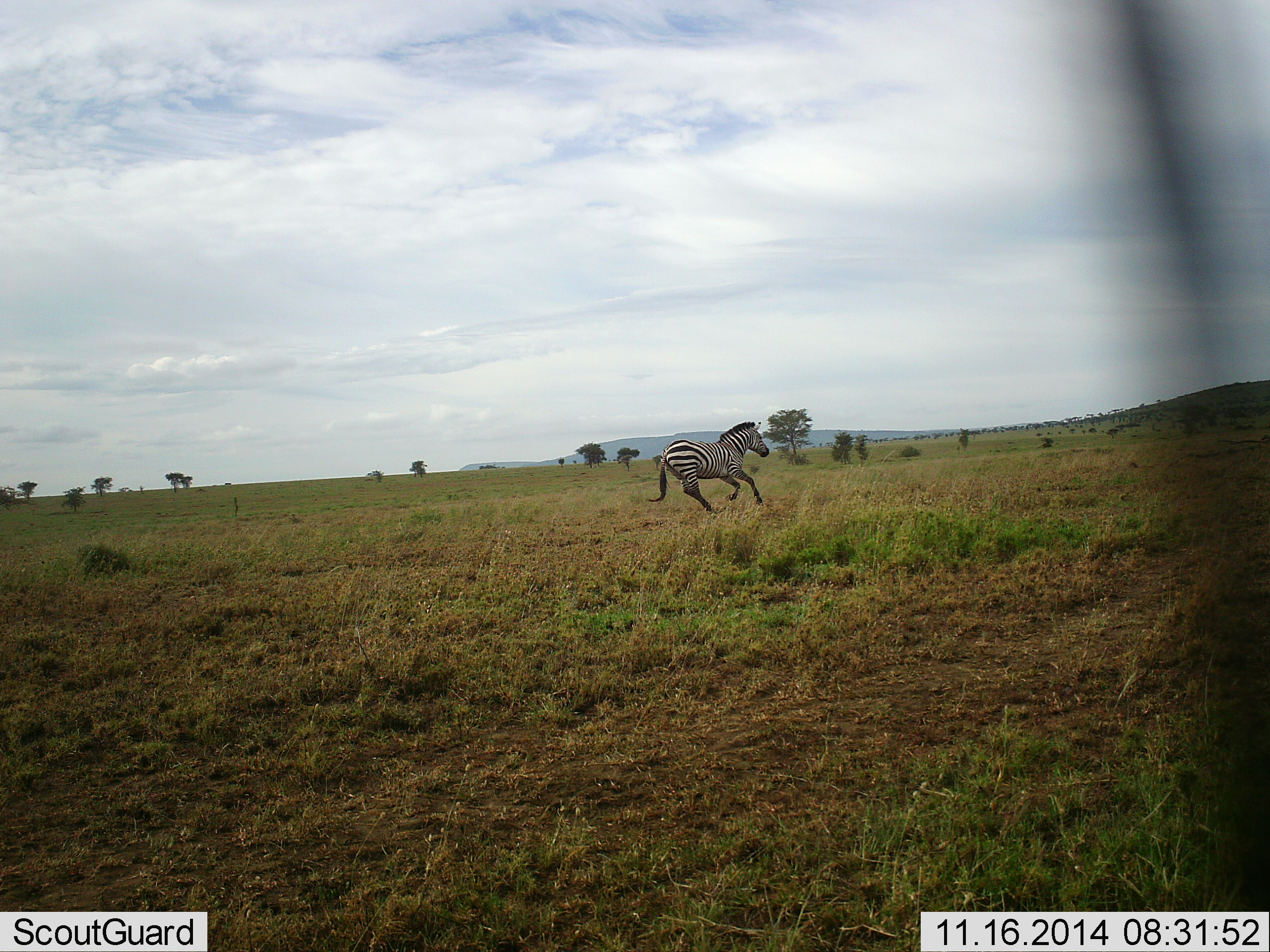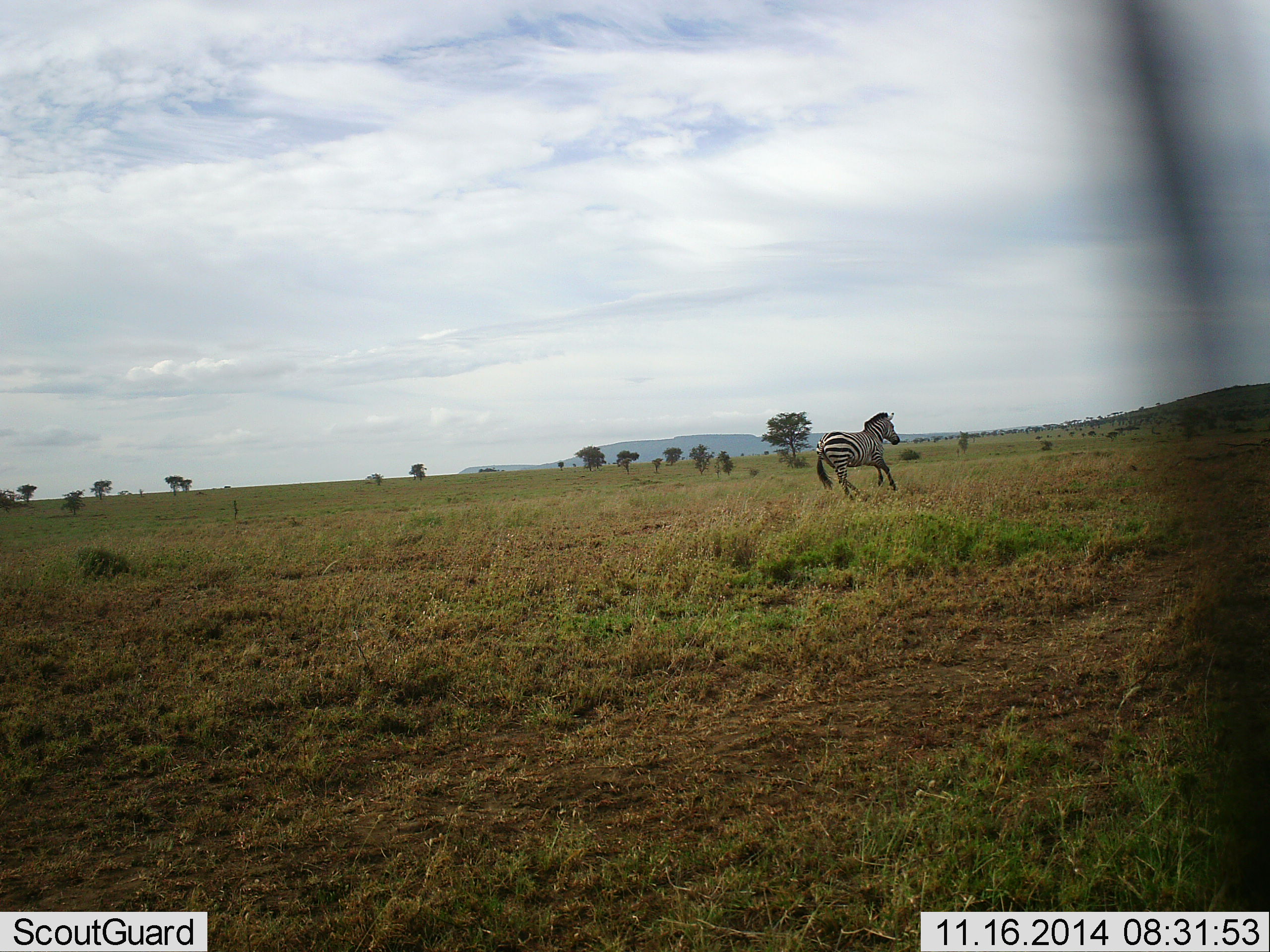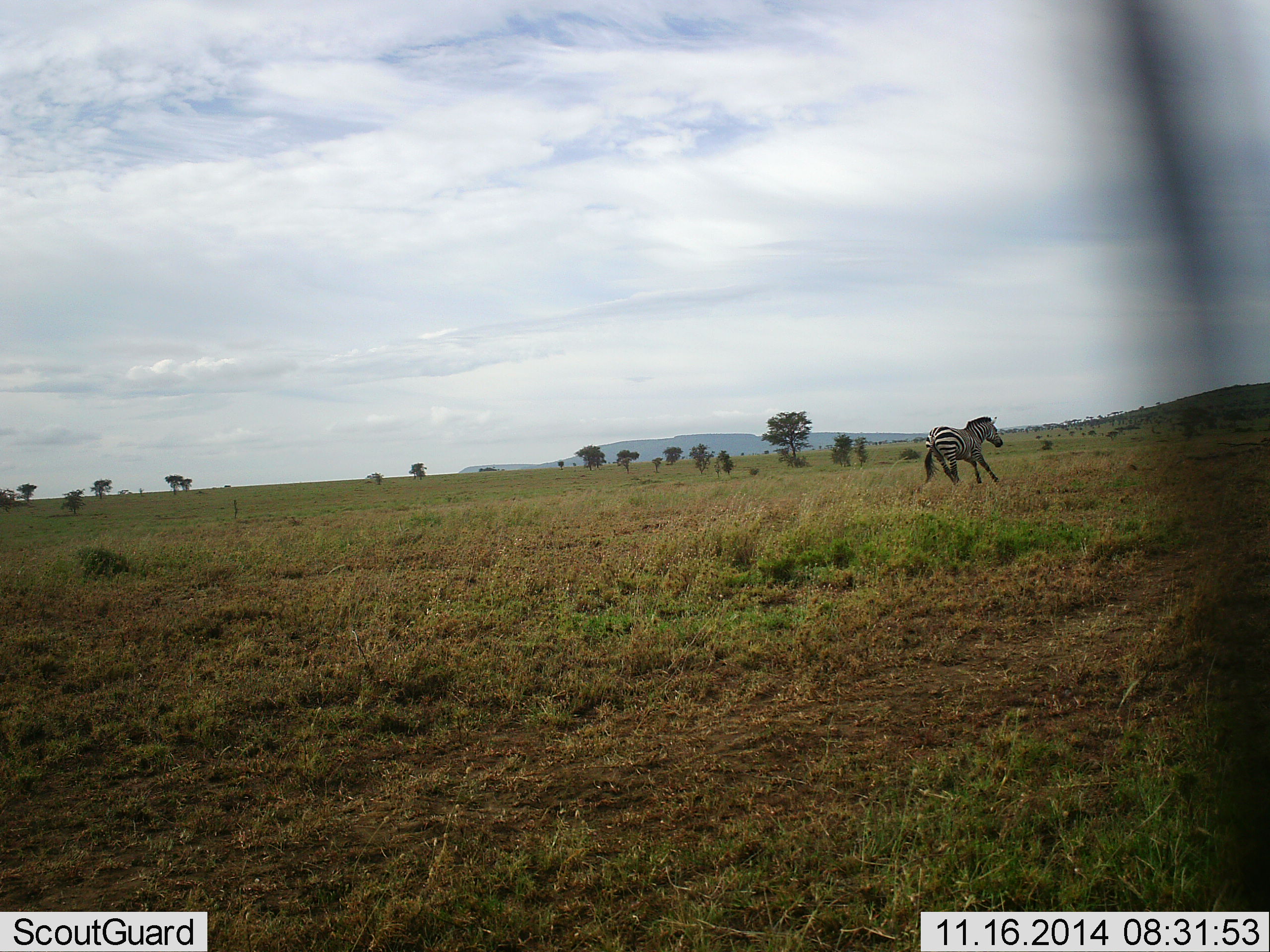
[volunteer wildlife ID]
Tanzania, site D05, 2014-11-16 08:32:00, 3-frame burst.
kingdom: Animalia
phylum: Chordata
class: Mammalia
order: Perissodactyla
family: Equidae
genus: Equus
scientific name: Equus quagga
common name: plains zebra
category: zebra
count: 1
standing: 0%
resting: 0%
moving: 100%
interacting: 0%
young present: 0%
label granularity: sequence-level